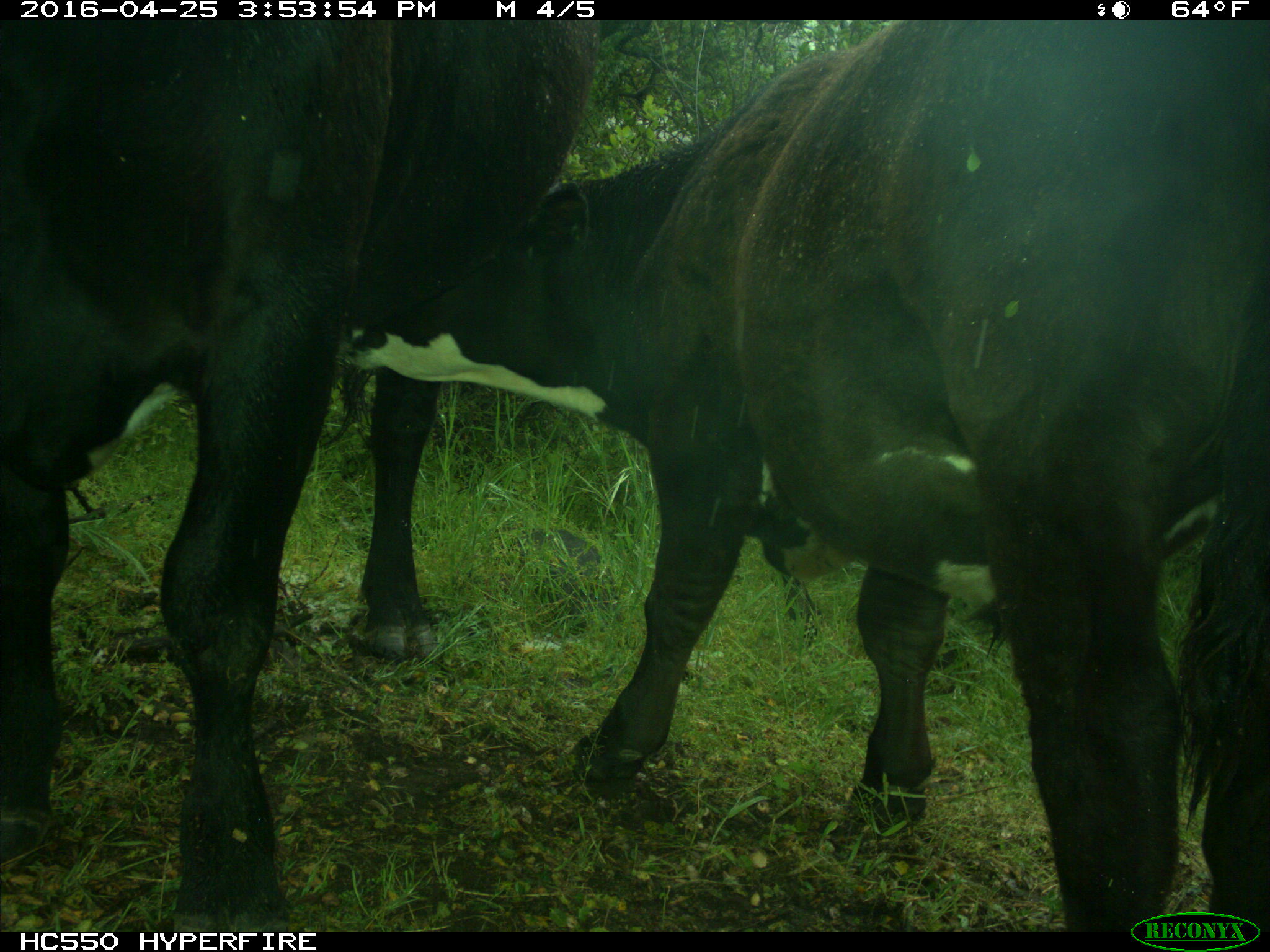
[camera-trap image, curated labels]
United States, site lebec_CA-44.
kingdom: Animalia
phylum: Chordata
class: Mammalia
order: Artiodactyla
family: Bovidae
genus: Bos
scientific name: Bos taurus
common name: domestic cow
Bos taurus (domestic cow).